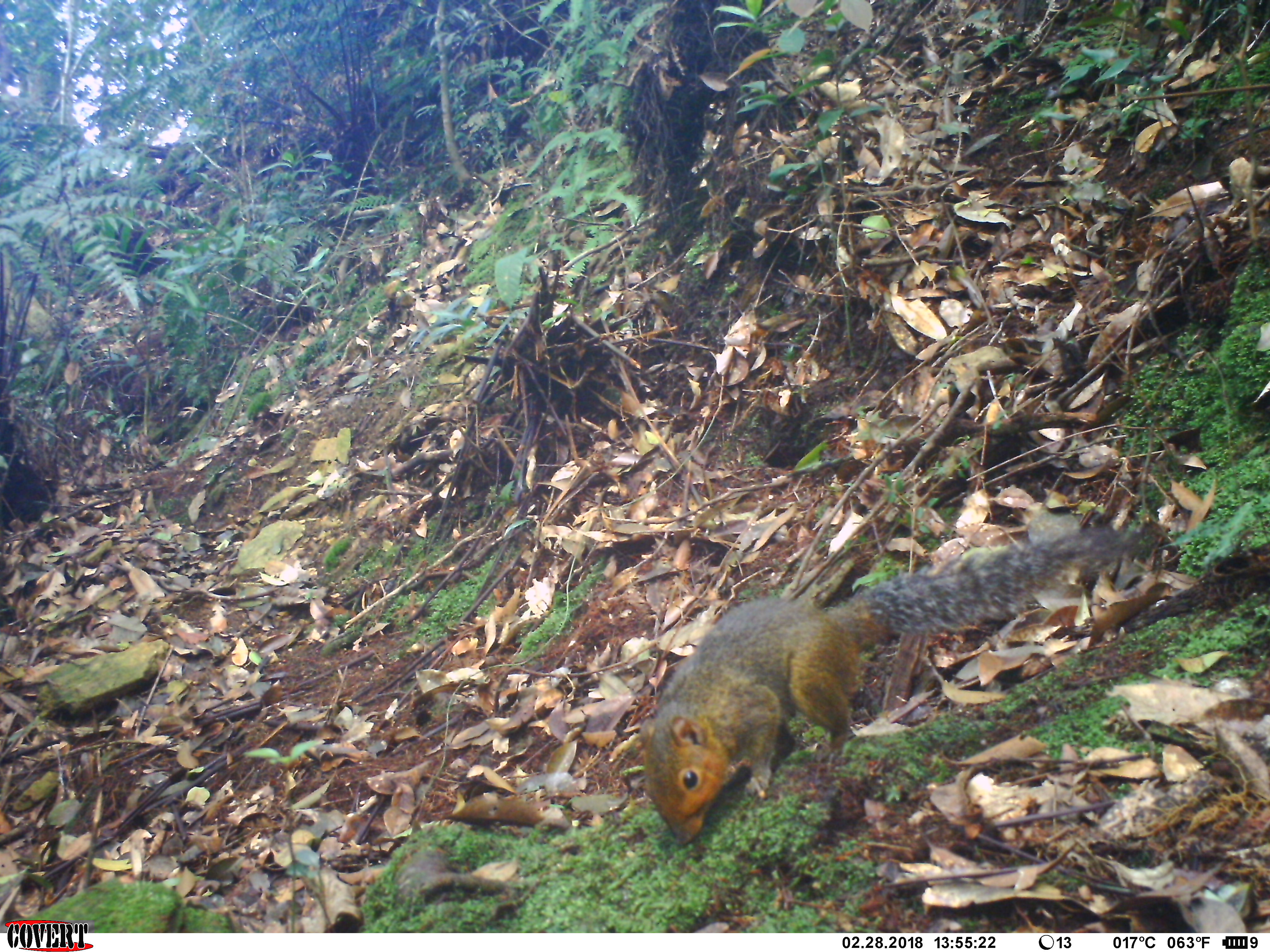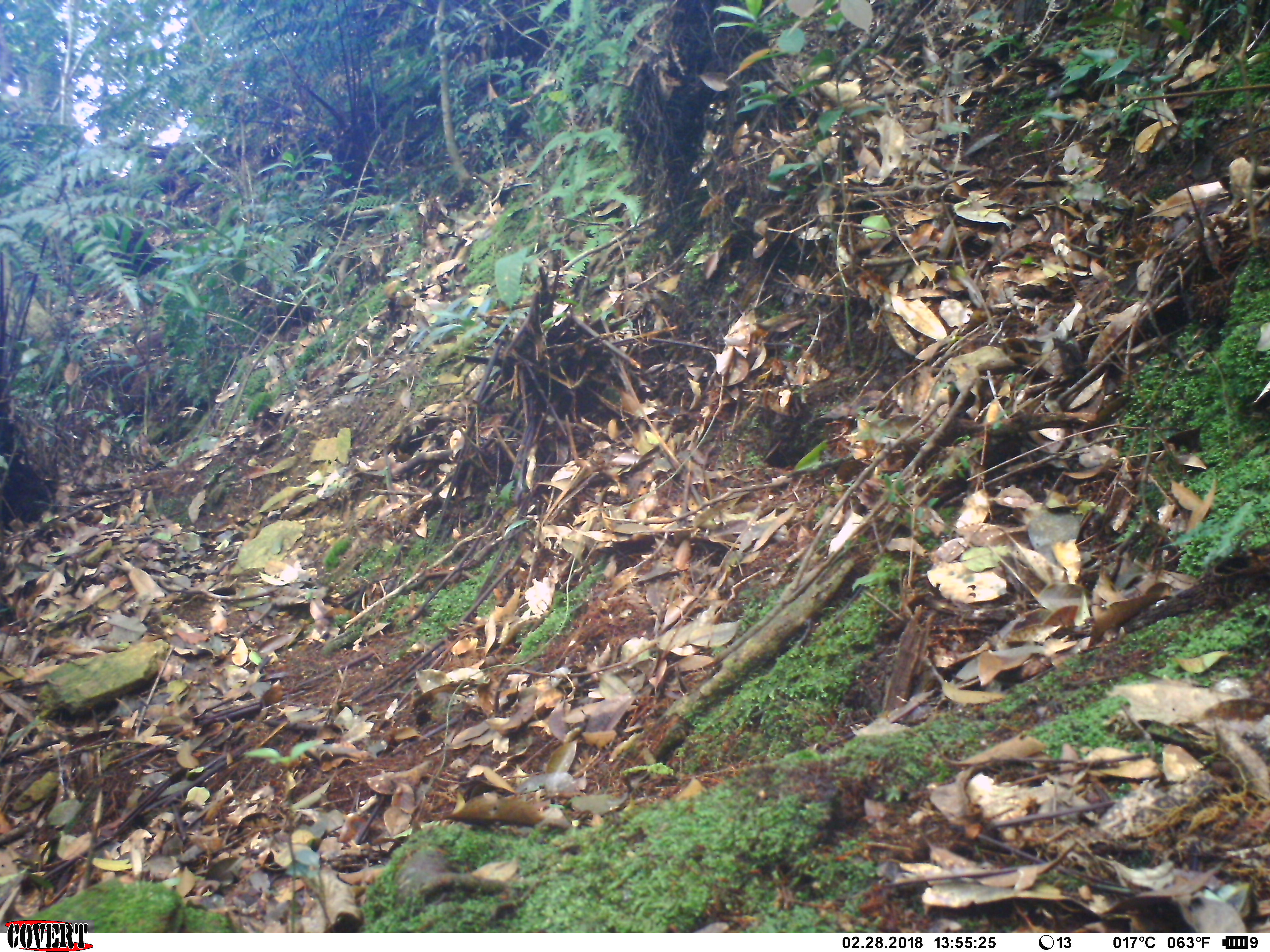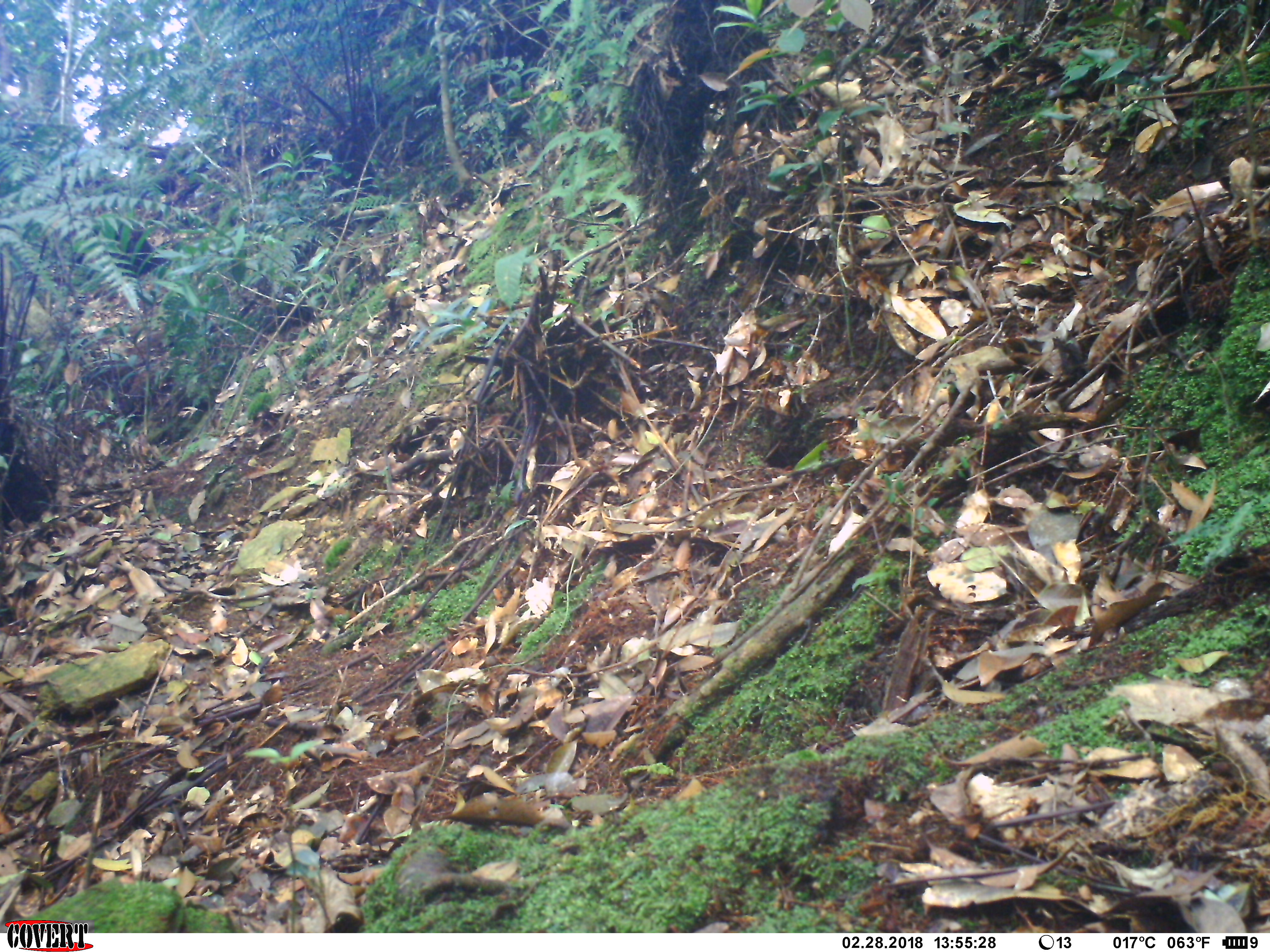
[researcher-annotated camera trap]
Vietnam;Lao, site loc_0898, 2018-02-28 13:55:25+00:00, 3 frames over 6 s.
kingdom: Animalia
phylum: Chordata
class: Mammalia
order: Rodentia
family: Sciuridae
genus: Dremomys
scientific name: Dremomys rufigenis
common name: red-cheeked squirrel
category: red cheeked squirrel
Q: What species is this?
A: Red cheeked squirrel (red-cheeked squirrel) (Dremomys rufigenis).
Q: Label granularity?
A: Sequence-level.